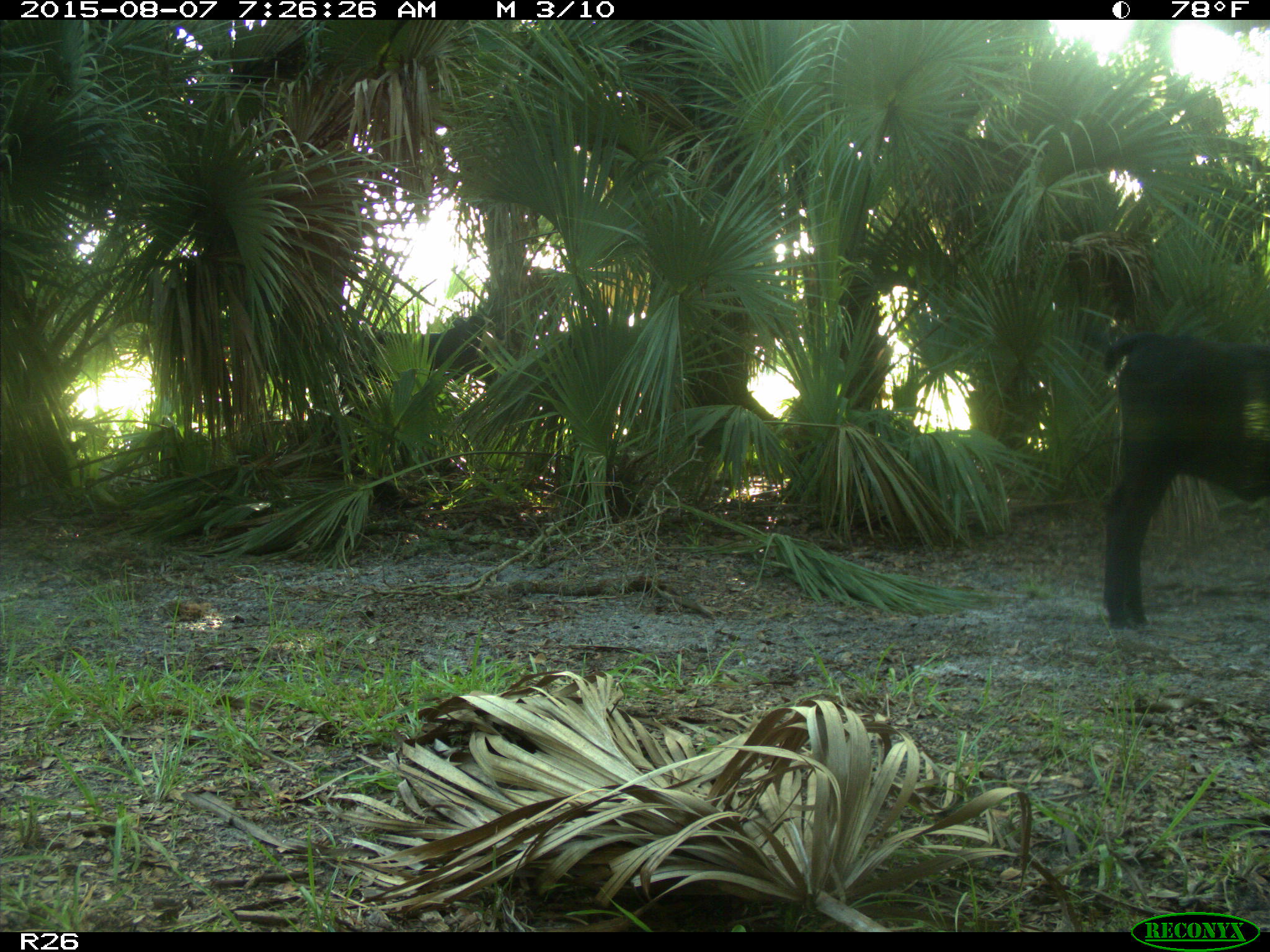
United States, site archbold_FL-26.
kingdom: Animalia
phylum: Chordata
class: Mammalia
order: Artiodactyla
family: Bovidae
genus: Bos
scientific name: Bos taurus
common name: domestic cow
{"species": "Bos taurus (domestic cow)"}